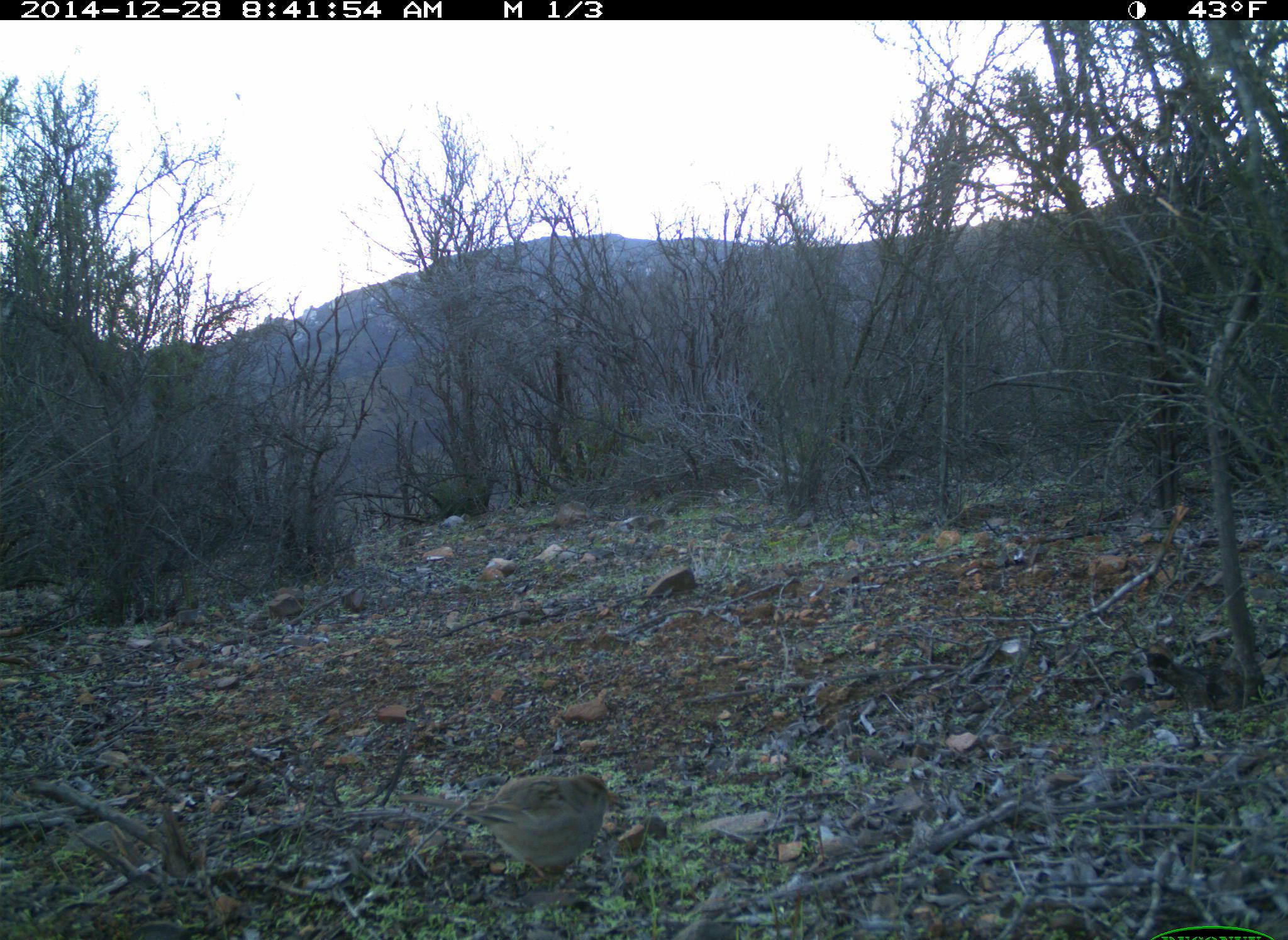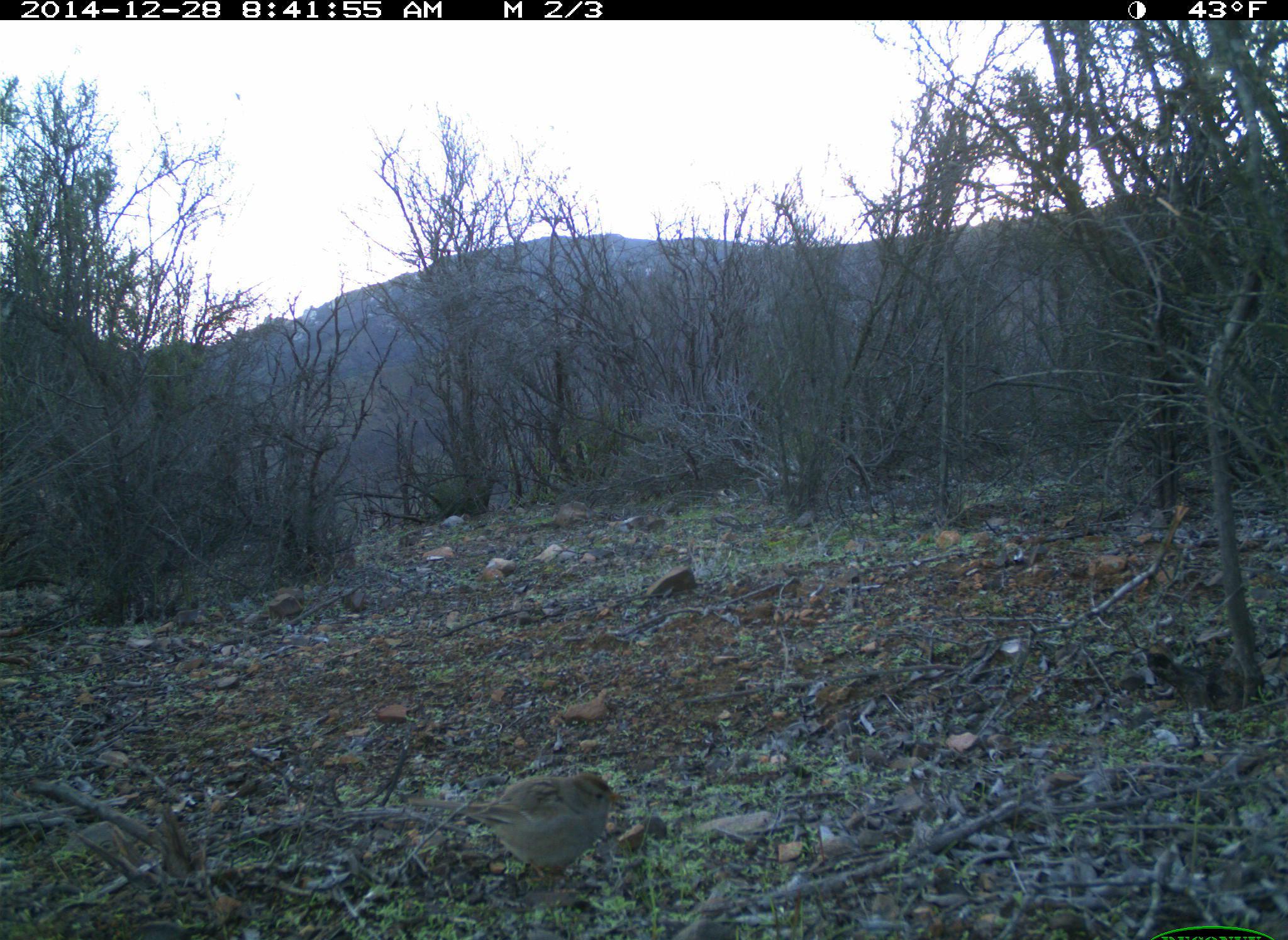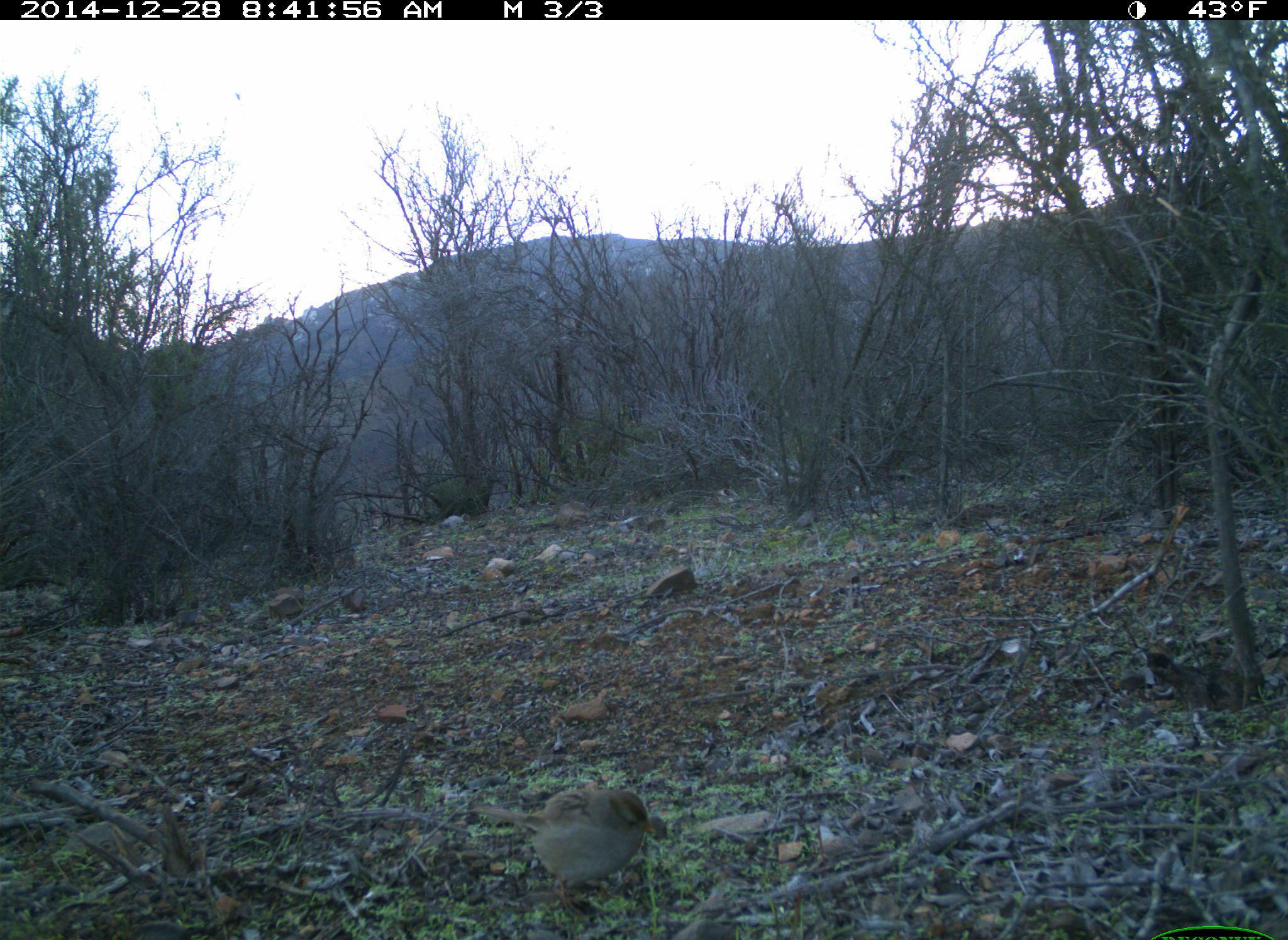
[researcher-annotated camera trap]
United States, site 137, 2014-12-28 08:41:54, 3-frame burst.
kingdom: Animalia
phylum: Chordata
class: Aves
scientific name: Aves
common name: bird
Bird (Aves).